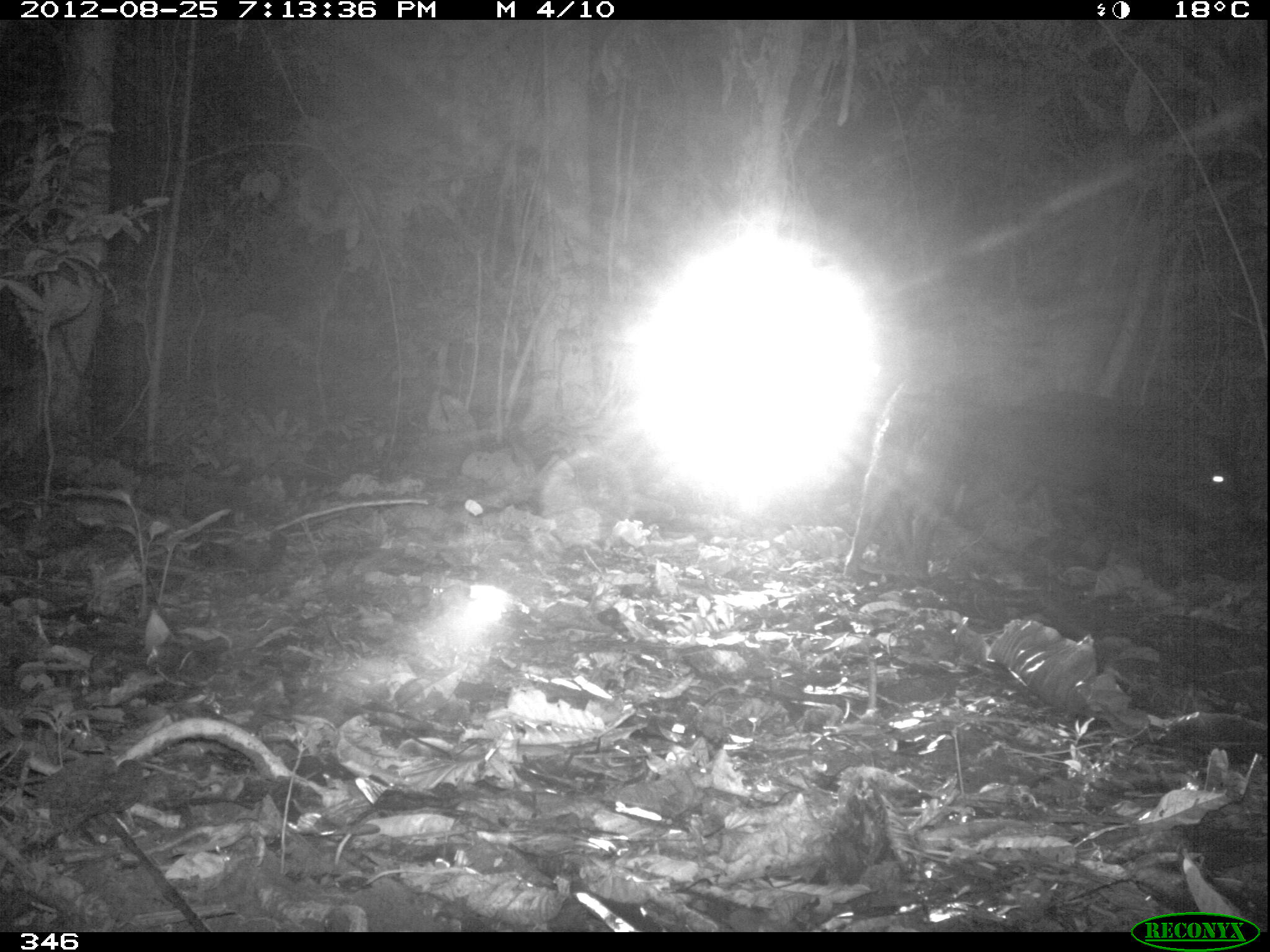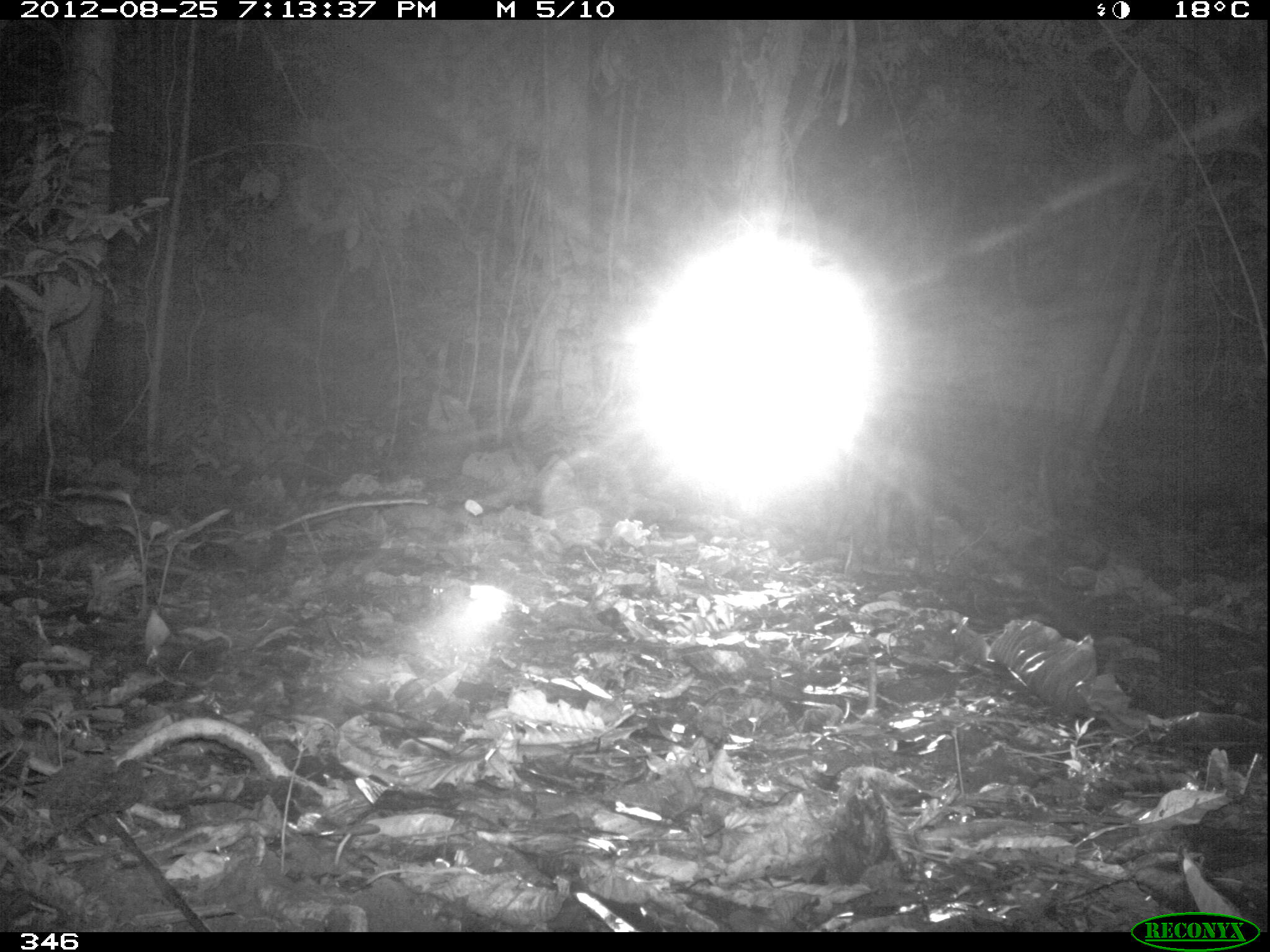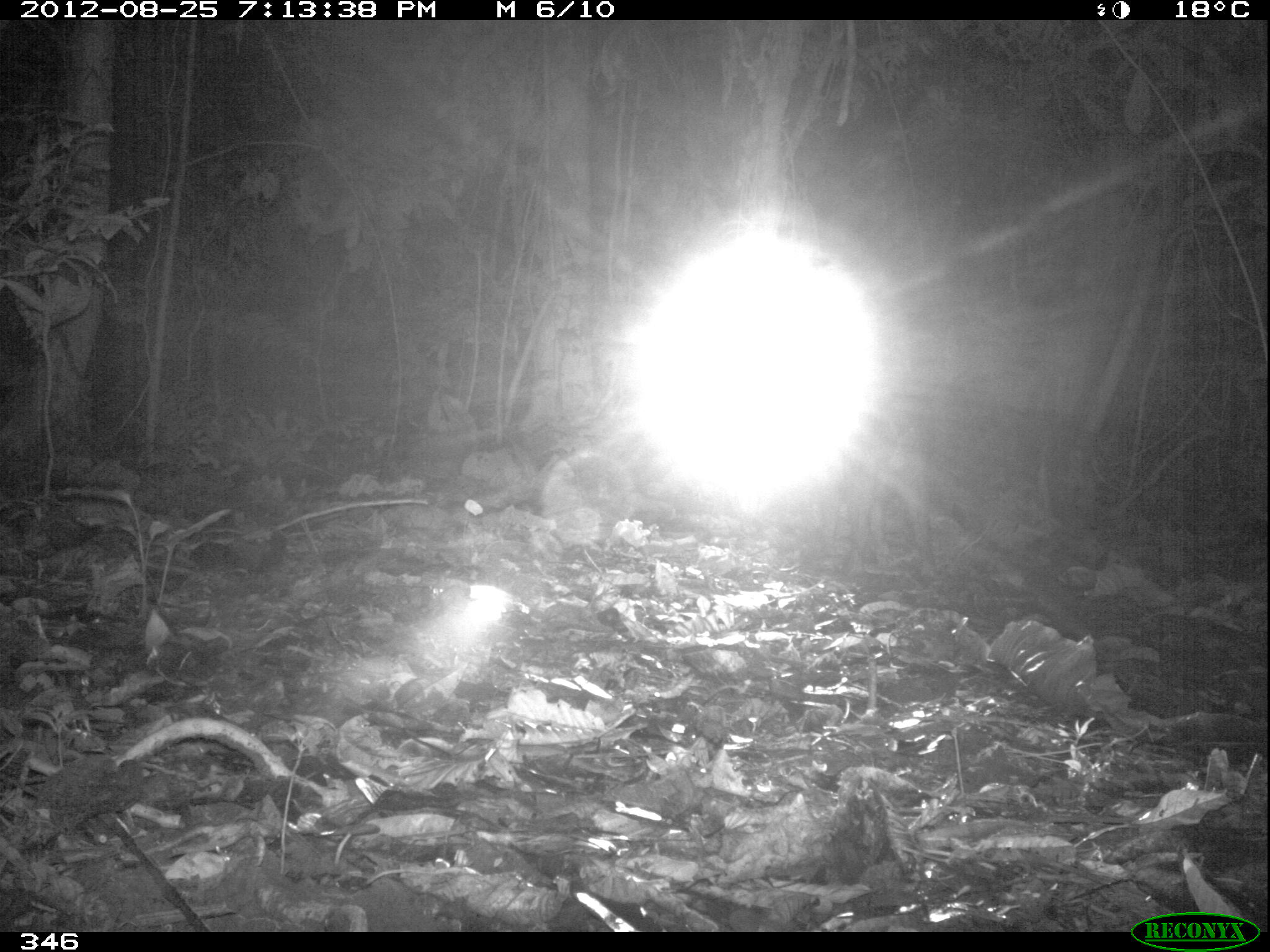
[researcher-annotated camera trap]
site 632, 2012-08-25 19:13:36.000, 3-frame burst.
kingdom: Animalia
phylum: Chordata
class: Mammalia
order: Artiodactyla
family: Tayassuidae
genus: Tayassu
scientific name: Tayassu pecari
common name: white-lipped peccary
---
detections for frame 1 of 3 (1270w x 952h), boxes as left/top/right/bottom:
tayassu pecari: 946/386/1241/574